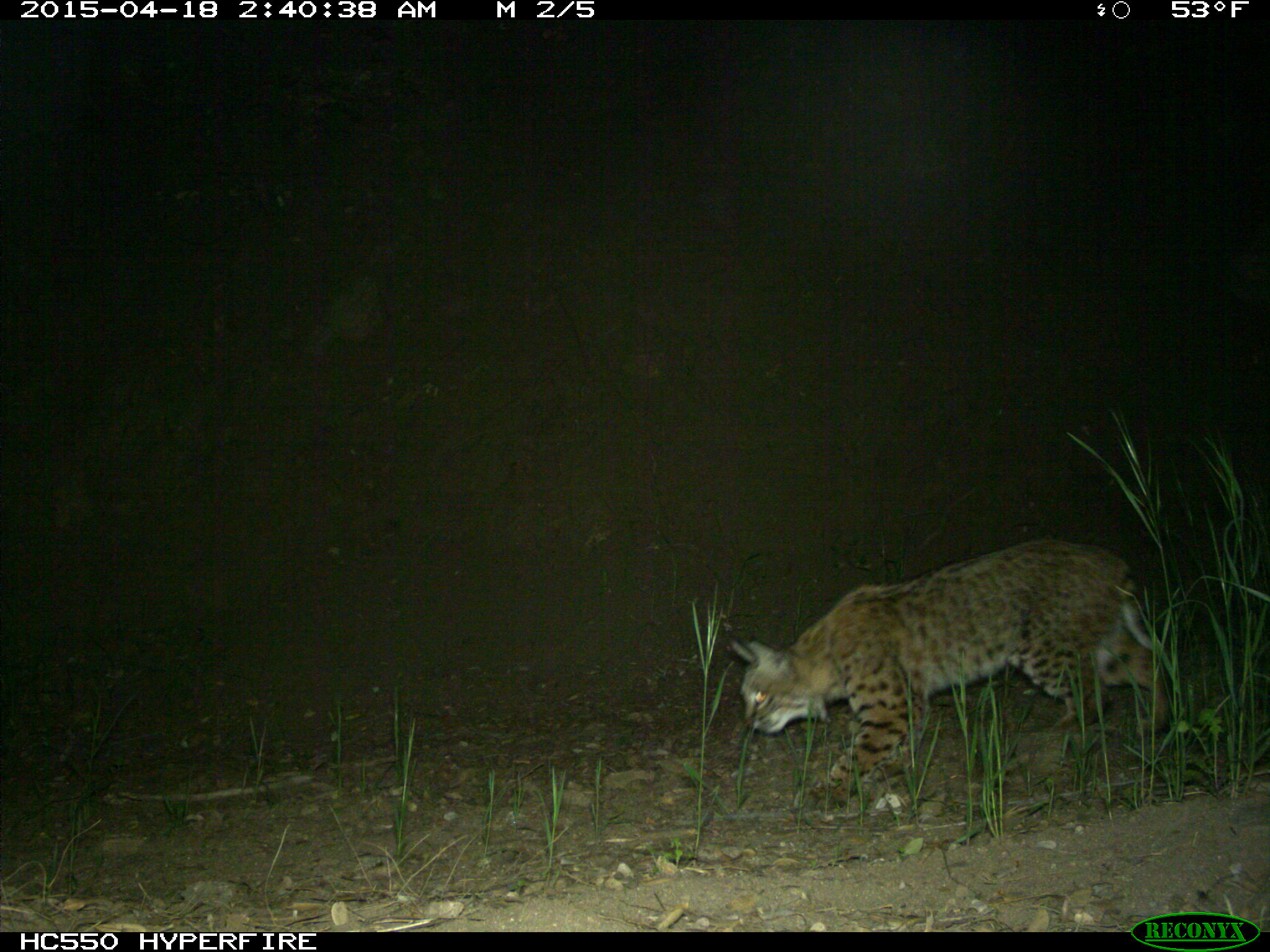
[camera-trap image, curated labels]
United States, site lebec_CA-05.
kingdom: Animalia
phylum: Chordata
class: Mammalia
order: Carnivora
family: Felidae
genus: Lynx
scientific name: Lynx rufus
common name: bobcat